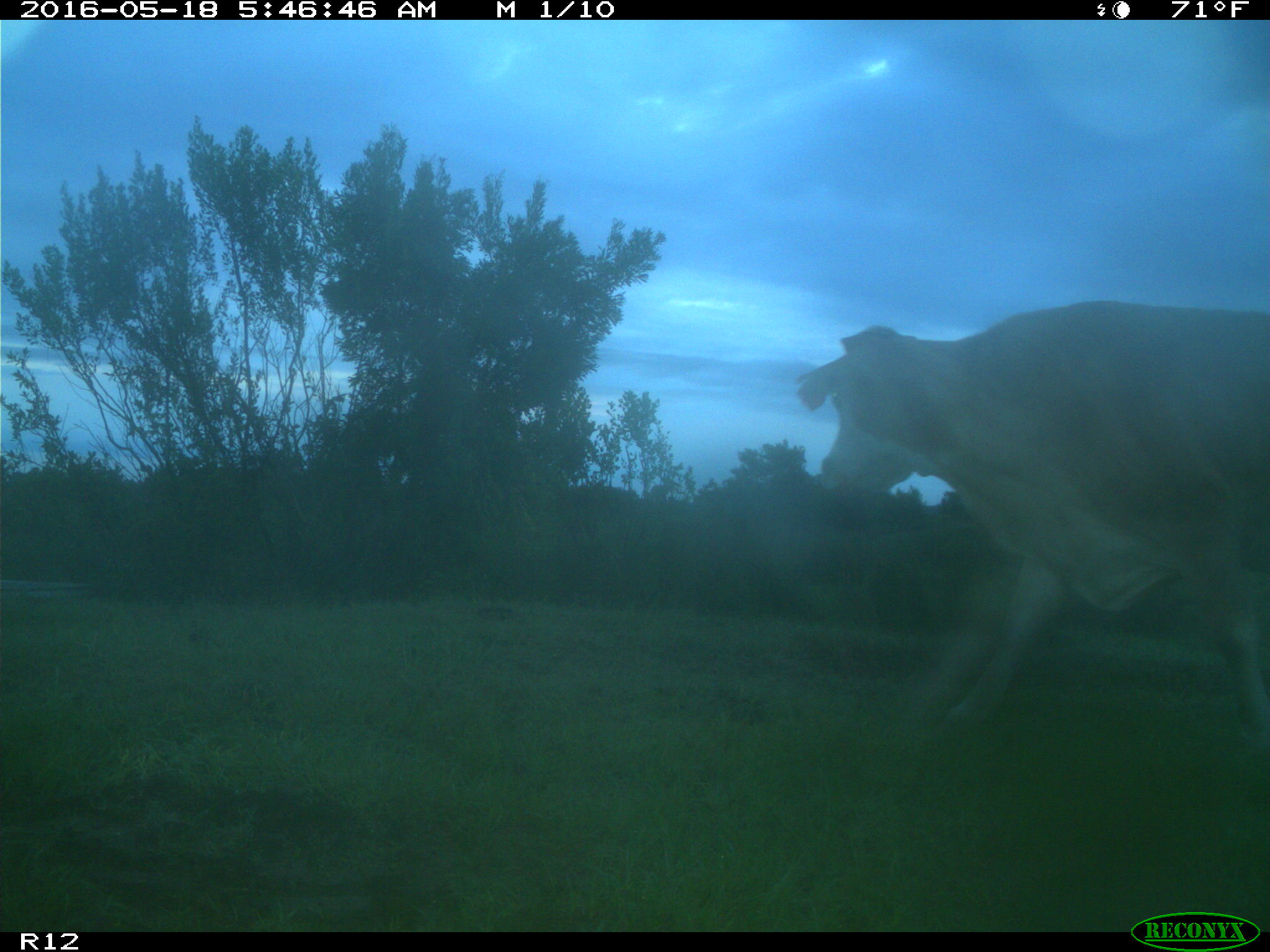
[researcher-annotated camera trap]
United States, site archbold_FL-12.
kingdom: Animalia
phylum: Chordata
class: Mammalia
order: Artiodactyla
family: Bovidae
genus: Bos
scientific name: Bos taurus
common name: domestic cow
Bos taurus (domestic cow).